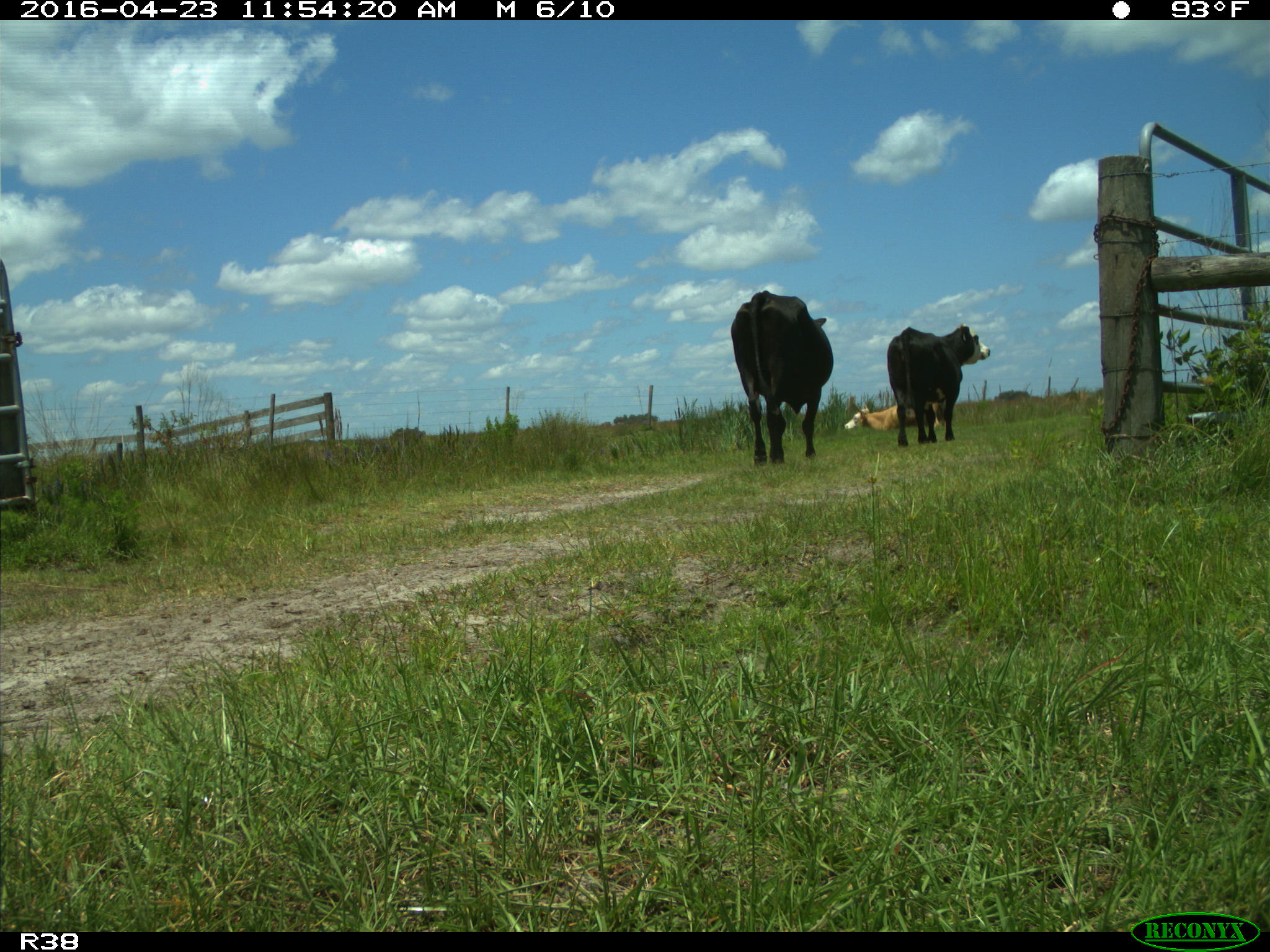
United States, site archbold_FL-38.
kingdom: Animalia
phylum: Chordata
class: Mammalia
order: Artiodactyla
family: Bovidae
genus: Bos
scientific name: Bos taurus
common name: domestic cow